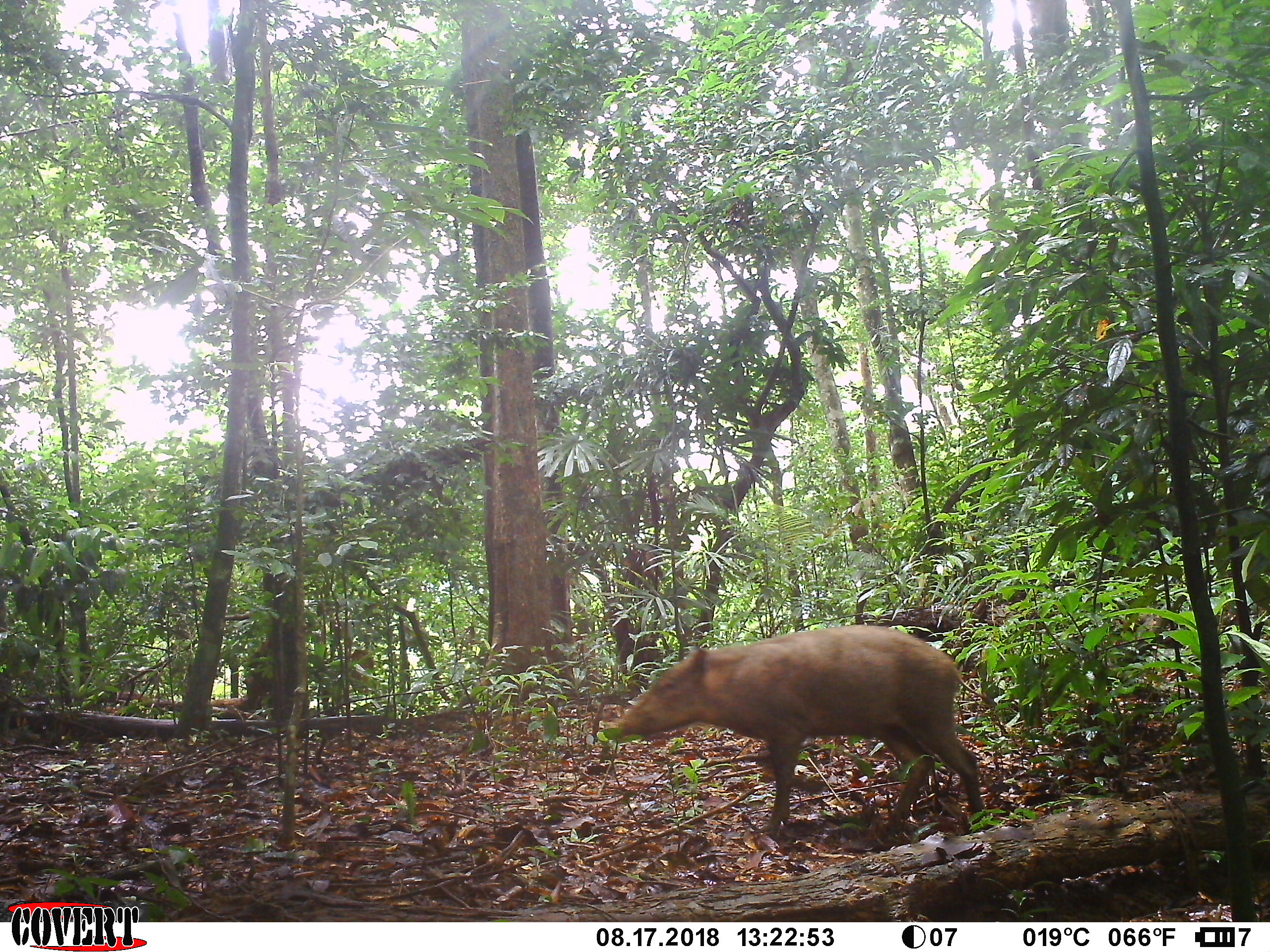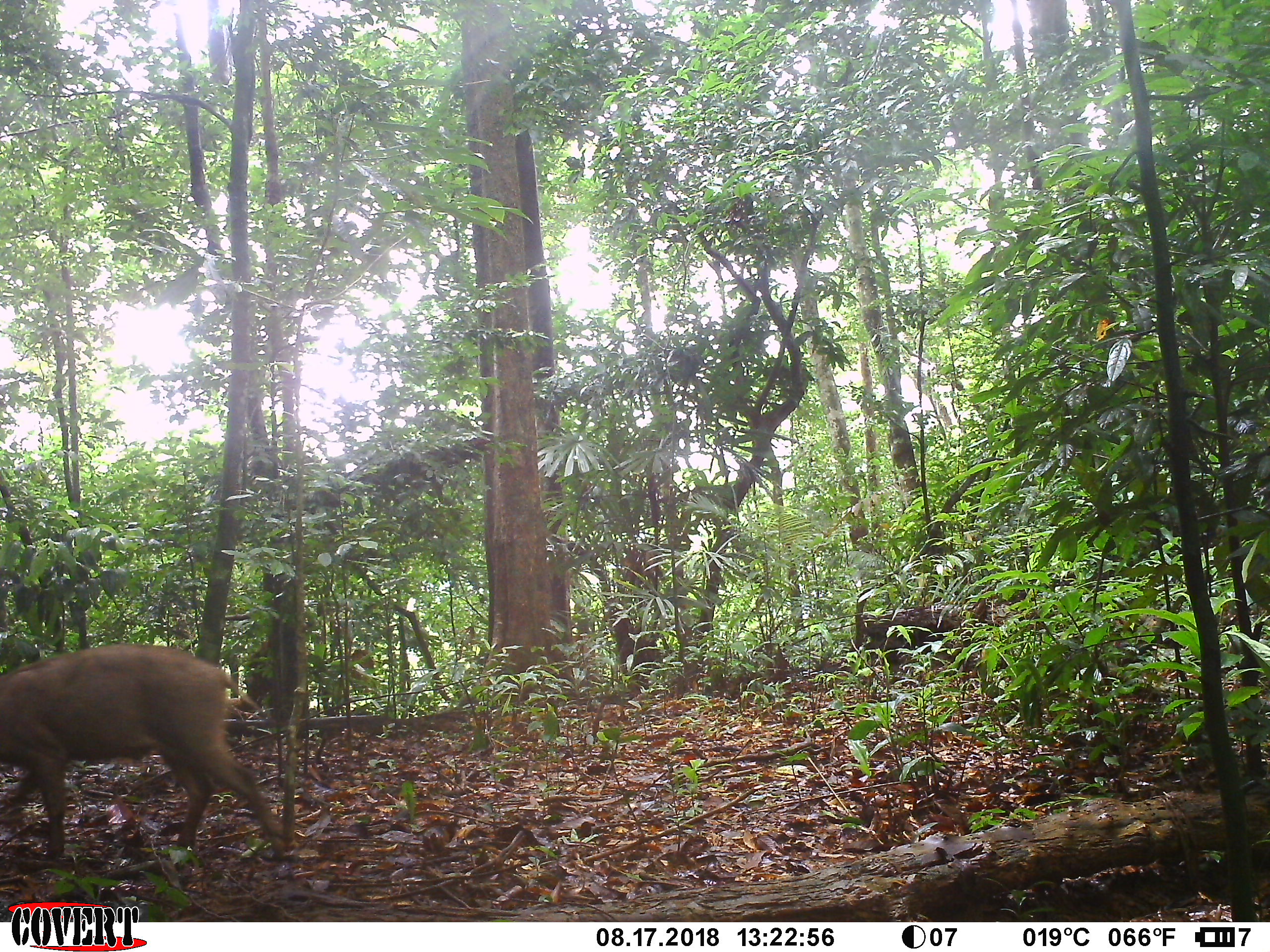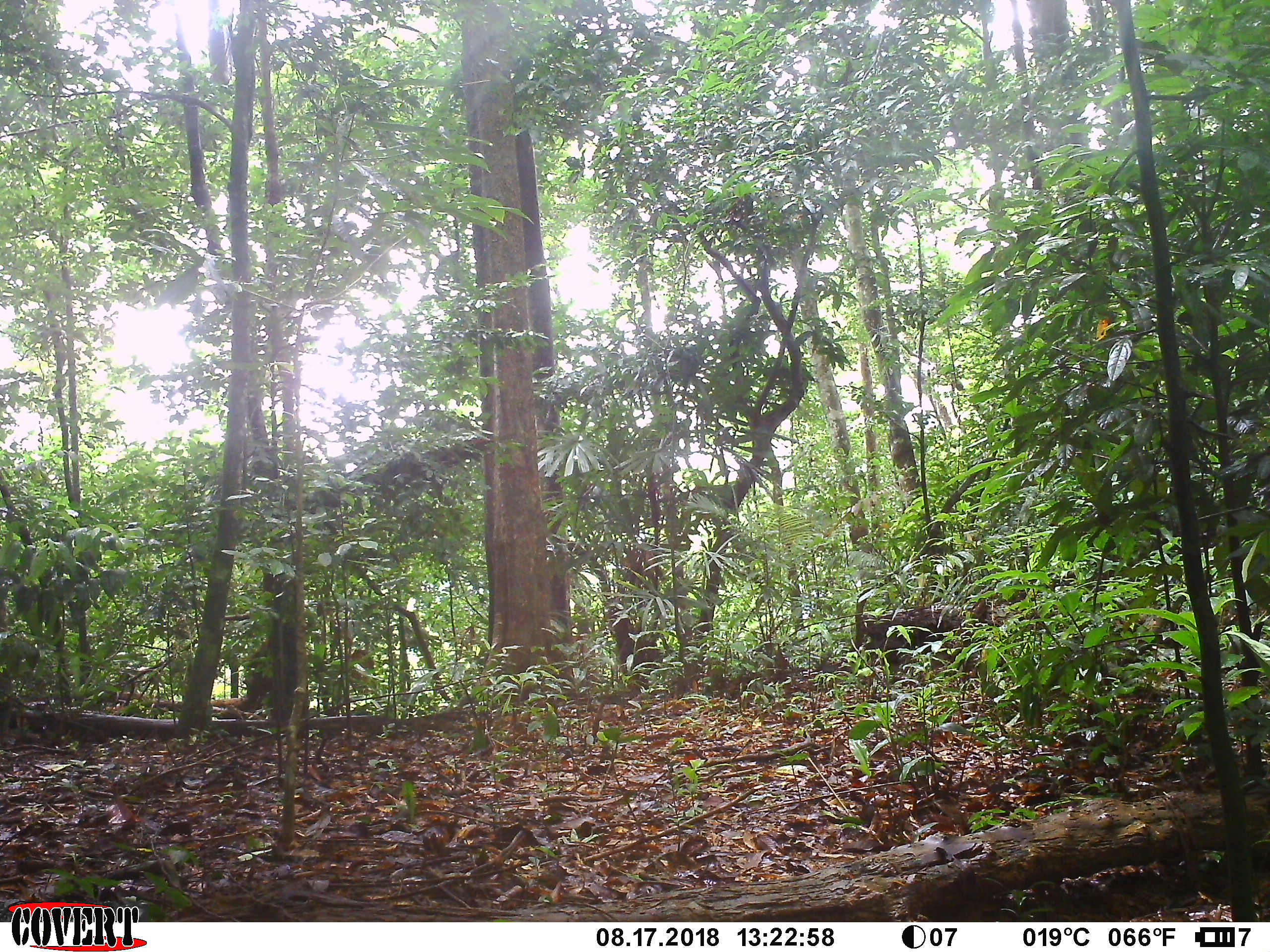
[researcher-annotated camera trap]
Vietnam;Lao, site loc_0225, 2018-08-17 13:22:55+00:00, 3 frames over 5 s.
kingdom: Animalia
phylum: Chordata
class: Mammalia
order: Artiodactyla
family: Suidae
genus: Sus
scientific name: Sus scrofa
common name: eurasian wild pig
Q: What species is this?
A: Eurasian wild pig (Sus scrofa).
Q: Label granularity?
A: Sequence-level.